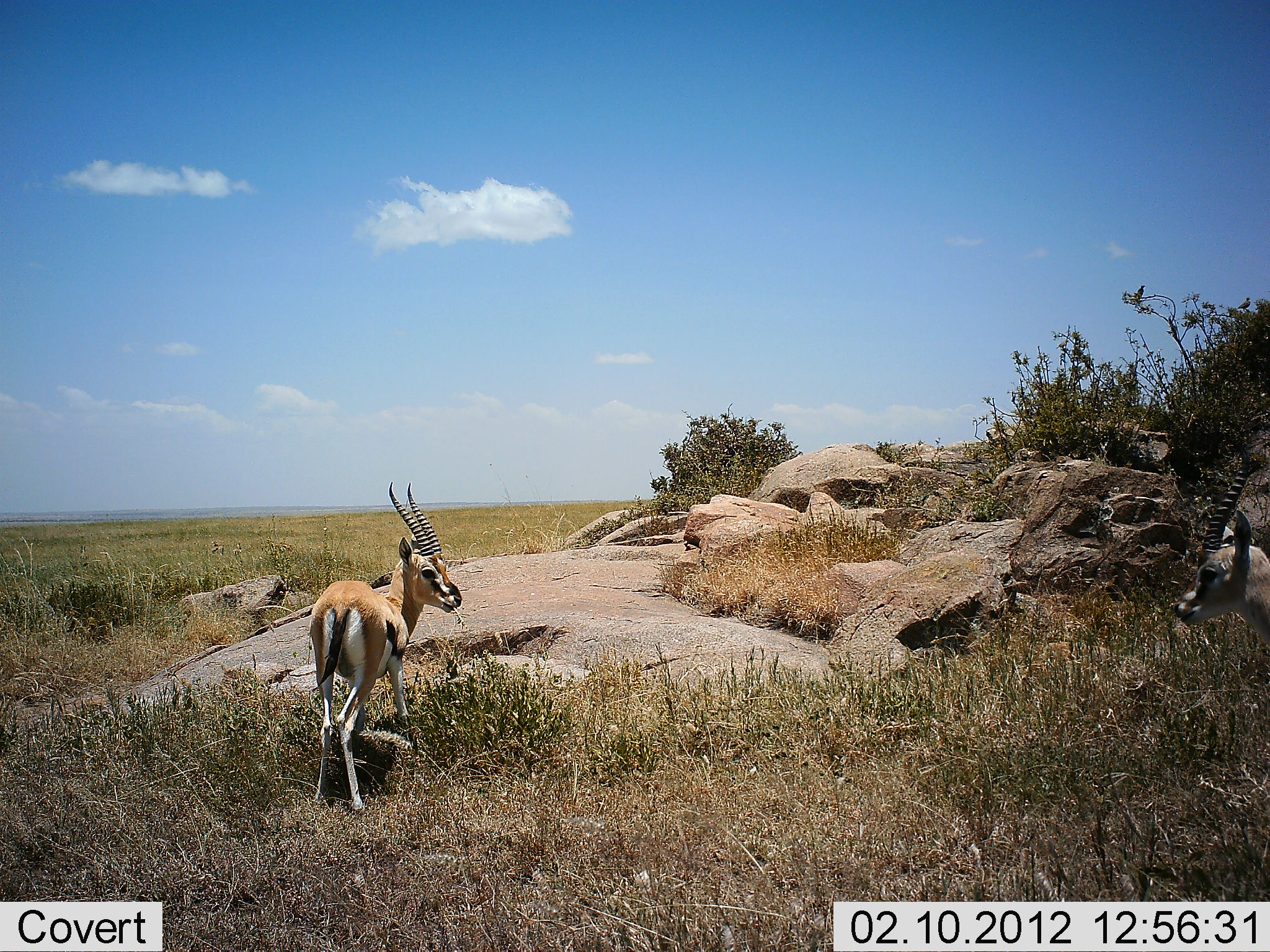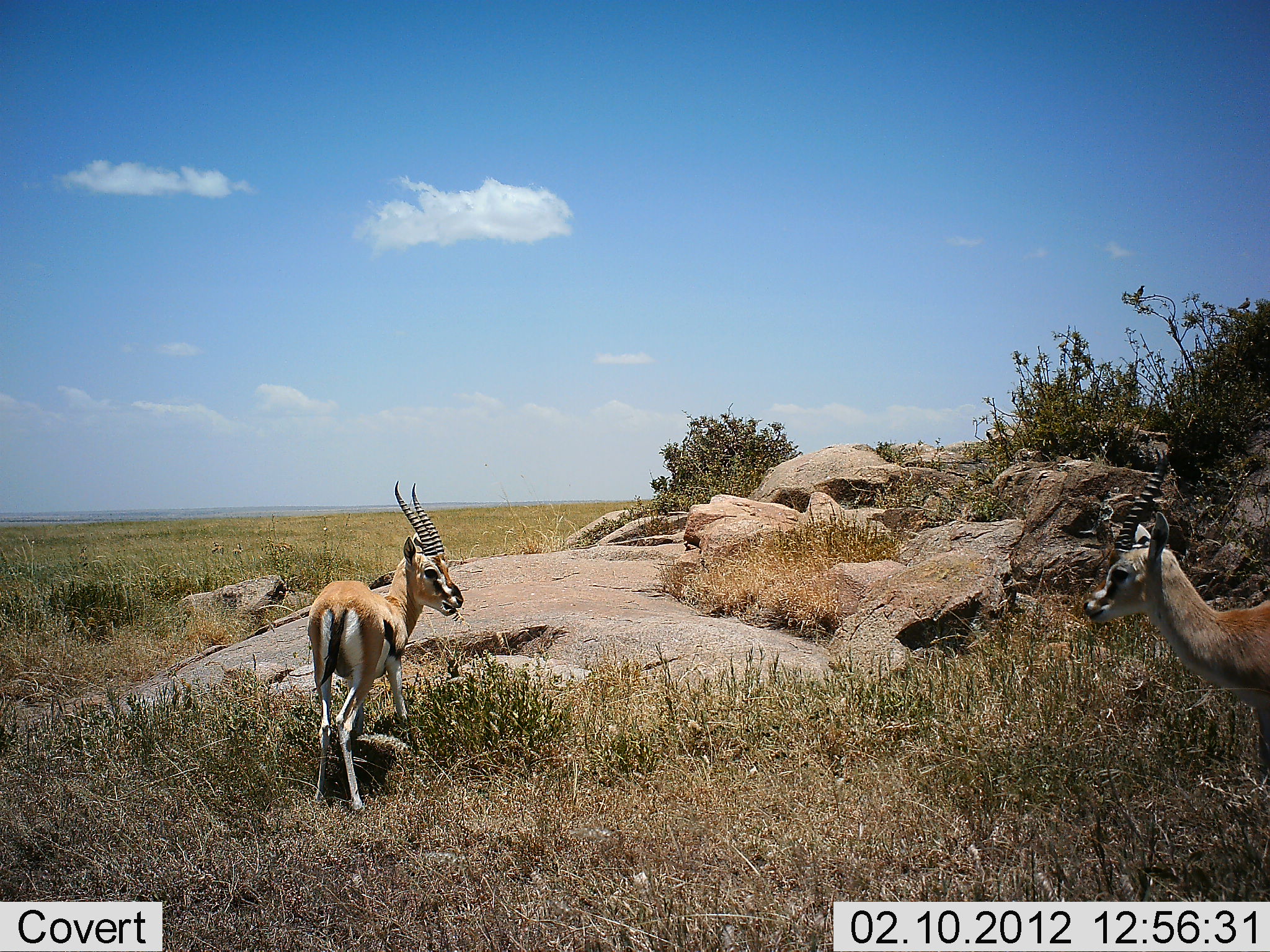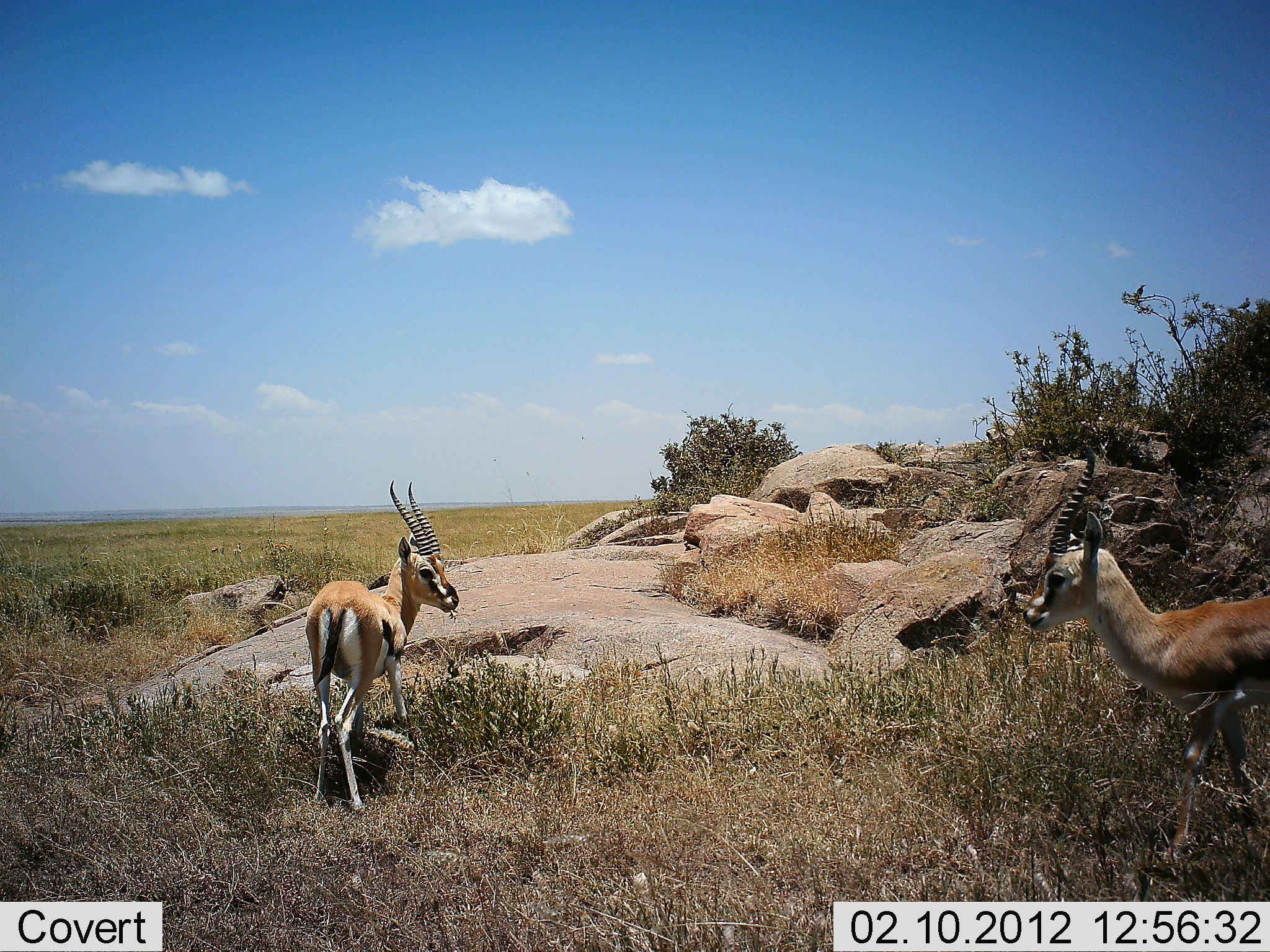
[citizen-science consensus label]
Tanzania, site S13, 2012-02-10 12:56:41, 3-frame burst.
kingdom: Animalia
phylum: Chordata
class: Mammalia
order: Artiodactyla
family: Bovidae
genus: Eudorcas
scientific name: Eudorcas thomsonii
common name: thomson's gazelle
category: gazellethomsons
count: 2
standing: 71%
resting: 0%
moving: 75%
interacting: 4%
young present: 0%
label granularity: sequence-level